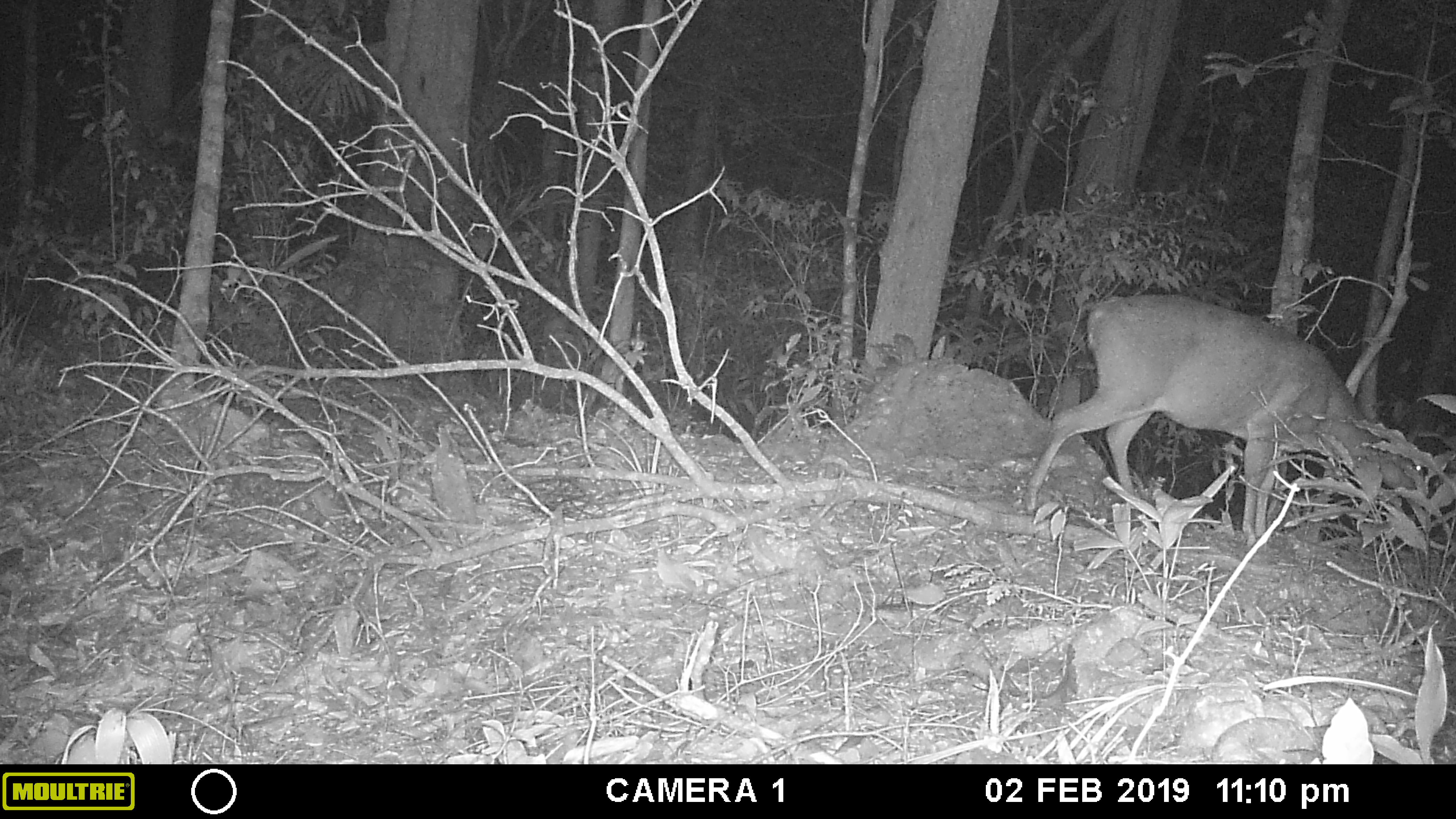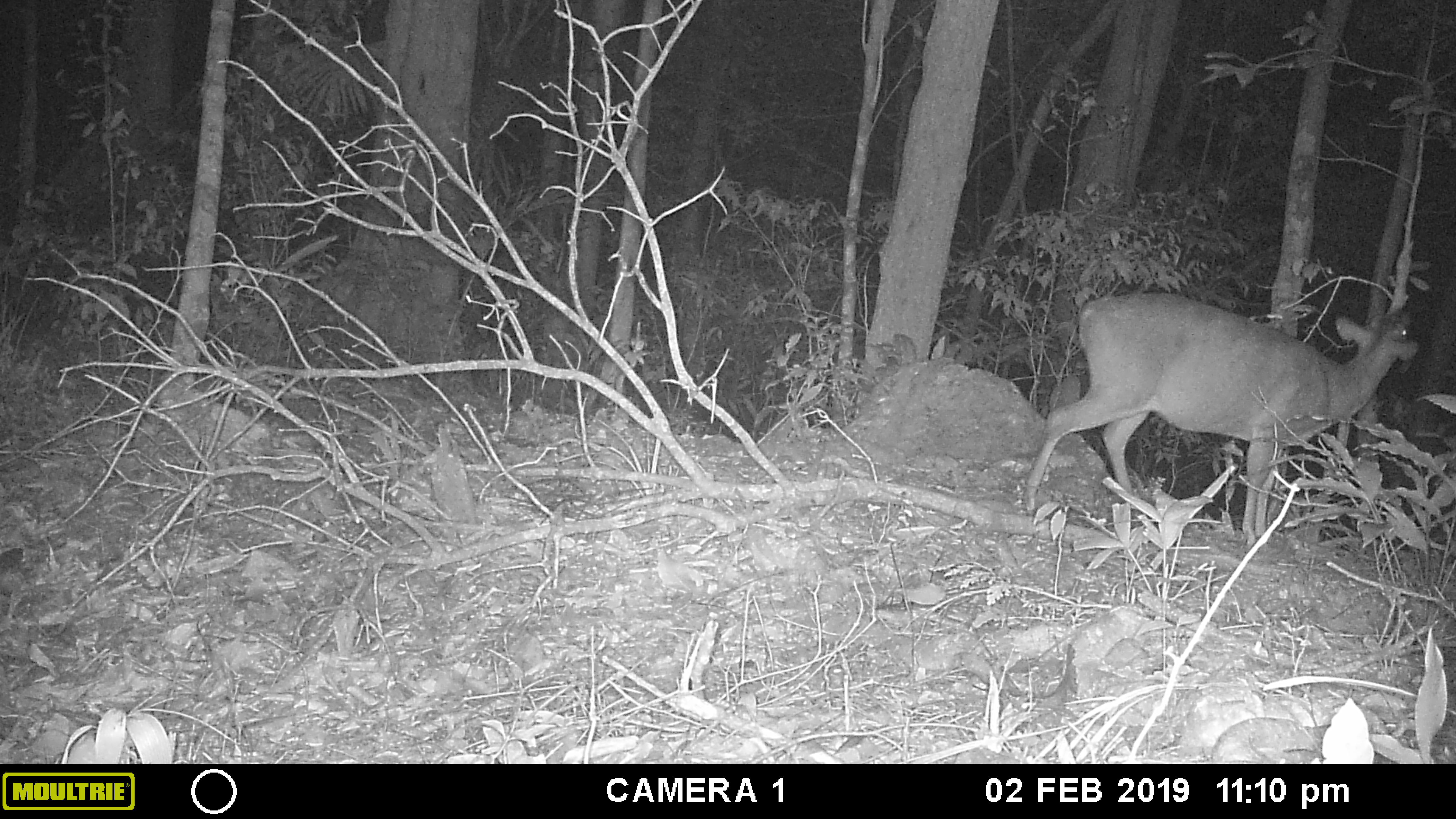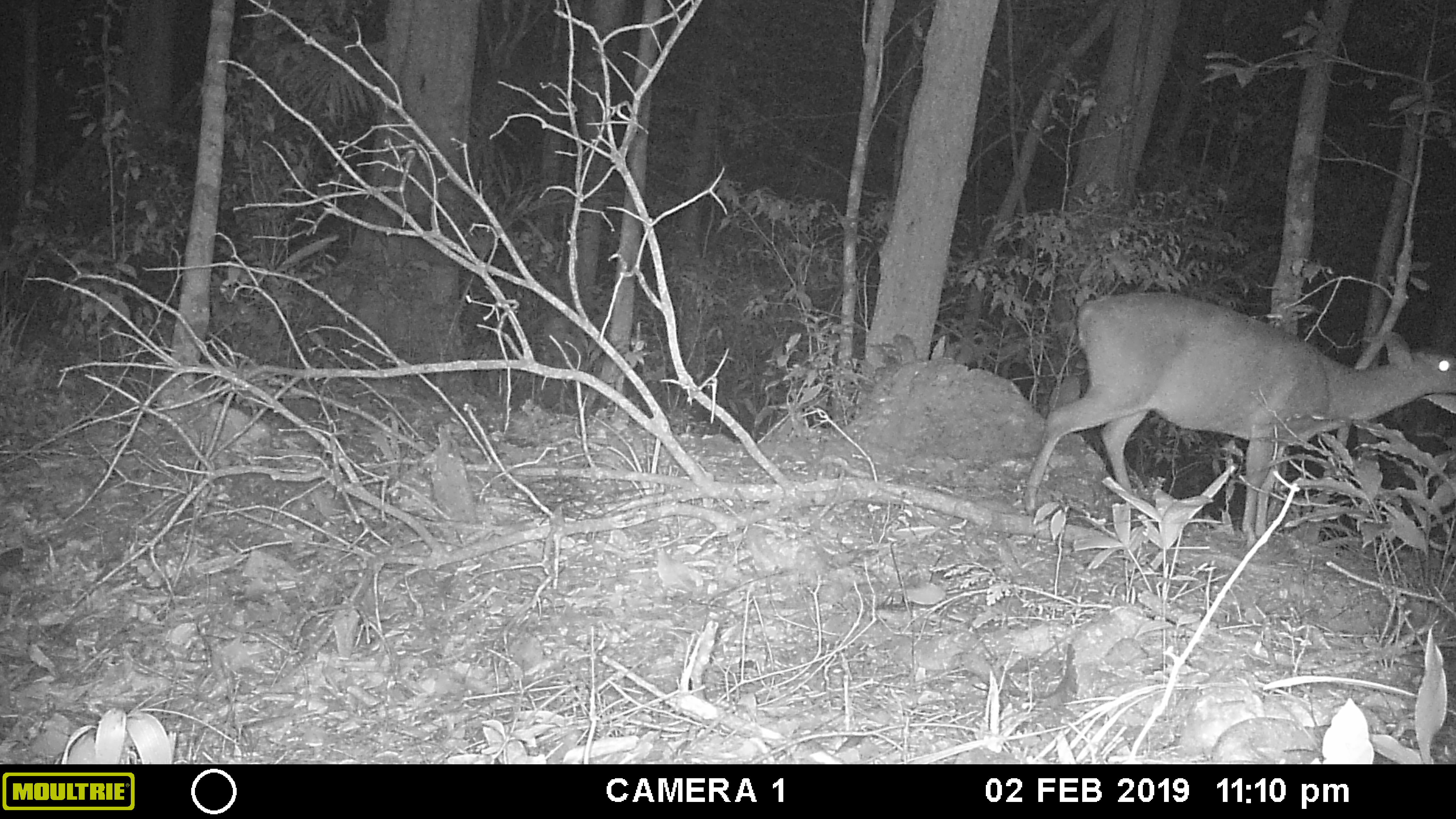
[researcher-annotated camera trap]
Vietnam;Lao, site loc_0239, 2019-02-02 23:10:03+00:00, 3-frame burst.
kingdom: Animalia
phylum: Chordata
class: Mammalia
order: Artiodactyla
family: Cervidae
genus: Muntiacus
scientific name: Muntiacus vuquangensis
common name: large-antlered muntjac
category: large antlered muntjac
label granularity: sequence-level